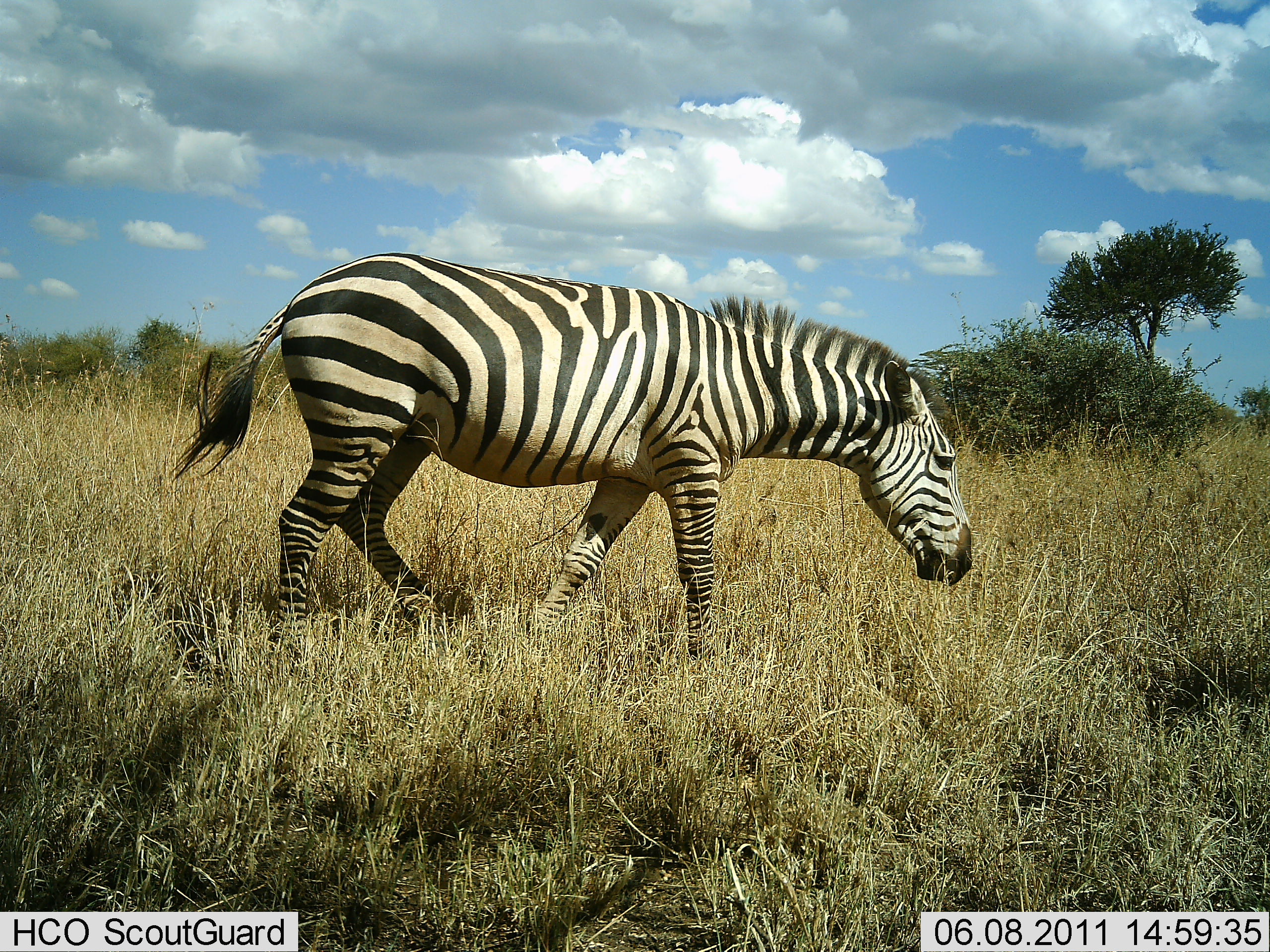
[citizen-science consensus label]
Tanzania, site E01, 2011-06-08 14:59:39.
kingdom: Animalia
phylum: Chordata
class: Mammalia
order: Perissodactyla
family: Equidae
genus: Equus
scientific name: Equus quagga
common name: plains zebra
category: zebra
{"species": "zebra (plains zebra) (Equus quagga)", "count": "1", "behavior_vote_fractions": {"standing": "17%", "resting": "0%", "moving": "75%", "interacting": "0%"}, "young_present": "0%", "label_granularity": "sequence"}